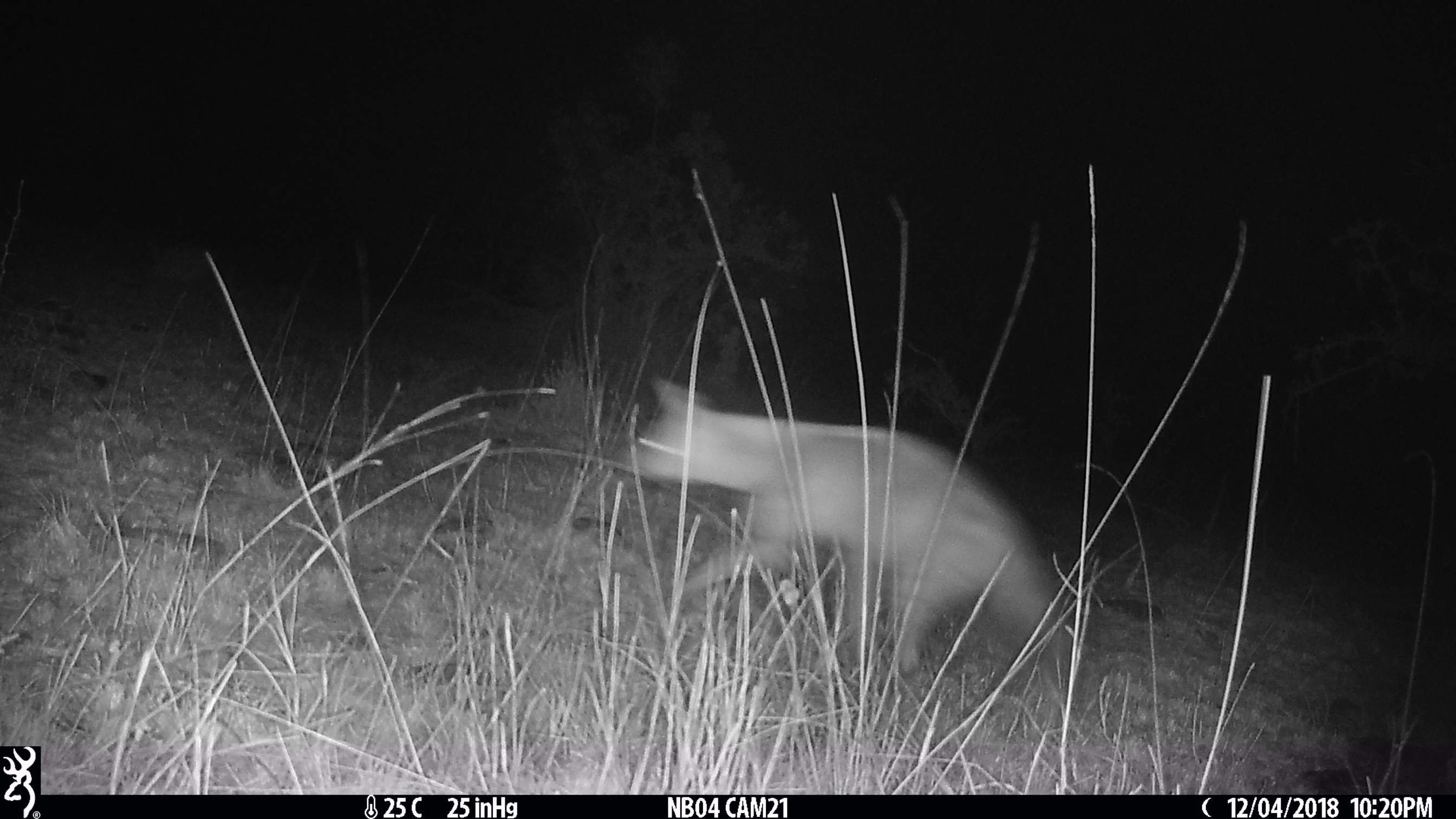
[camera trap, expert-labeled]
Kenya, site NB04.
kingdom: Animalia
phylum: Chordata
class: Mammalia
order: Carnivora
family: Hyaenidae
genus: Proteles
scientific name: Proteles cristatus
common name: aardwolf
Aardwolf (Proteles cristatus).